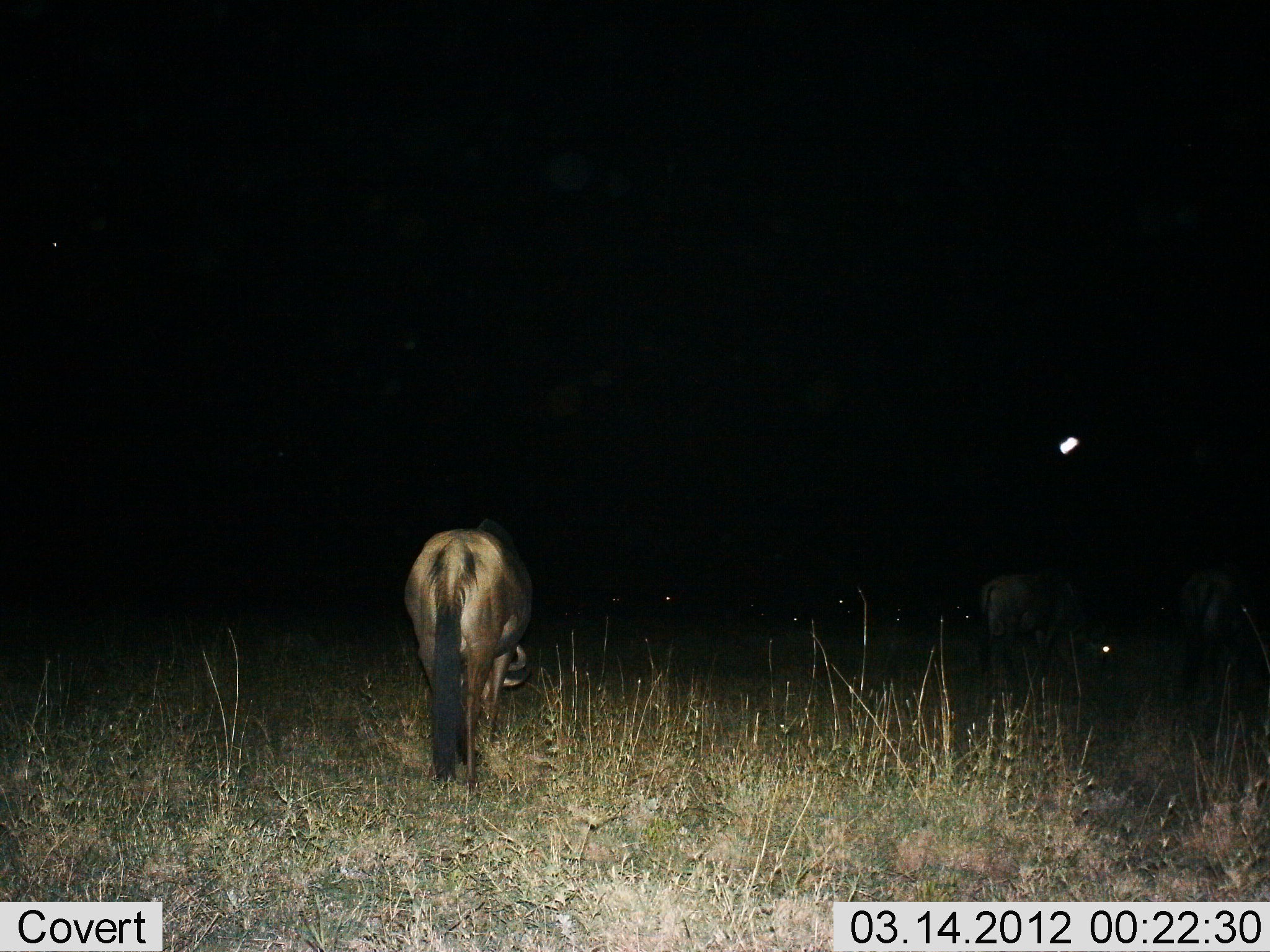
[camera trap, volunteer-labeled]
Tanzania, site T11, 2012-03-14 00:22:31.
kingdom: Animalia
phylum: Chordata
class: Mammalia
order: Artiodactyla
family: Bovidae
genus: Connochaetes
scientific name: Connochaetes taurinus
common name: blue wildebeest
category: wildebeest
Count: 3.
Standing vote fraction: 38%.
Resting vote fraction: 0%.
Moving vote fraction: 0%.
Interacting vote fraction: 0%.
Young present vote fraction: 0%.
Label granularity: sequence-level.